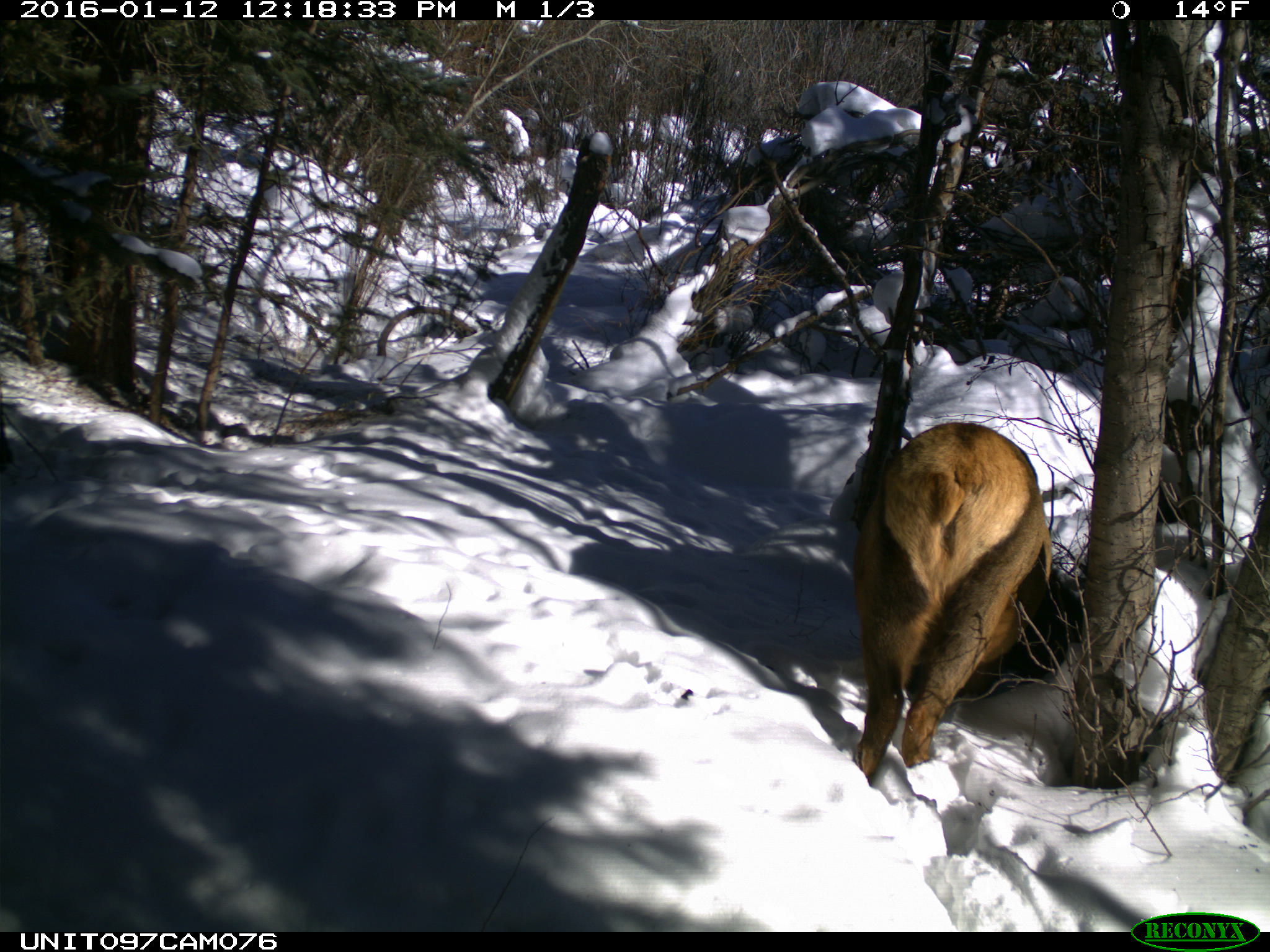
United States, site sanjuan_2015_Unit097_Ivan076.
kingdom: Animalia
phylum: Chordata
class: Mammalia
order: Artiodactyla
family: Cervidae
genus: Cervus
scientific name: Cervus elaphus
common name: red deer